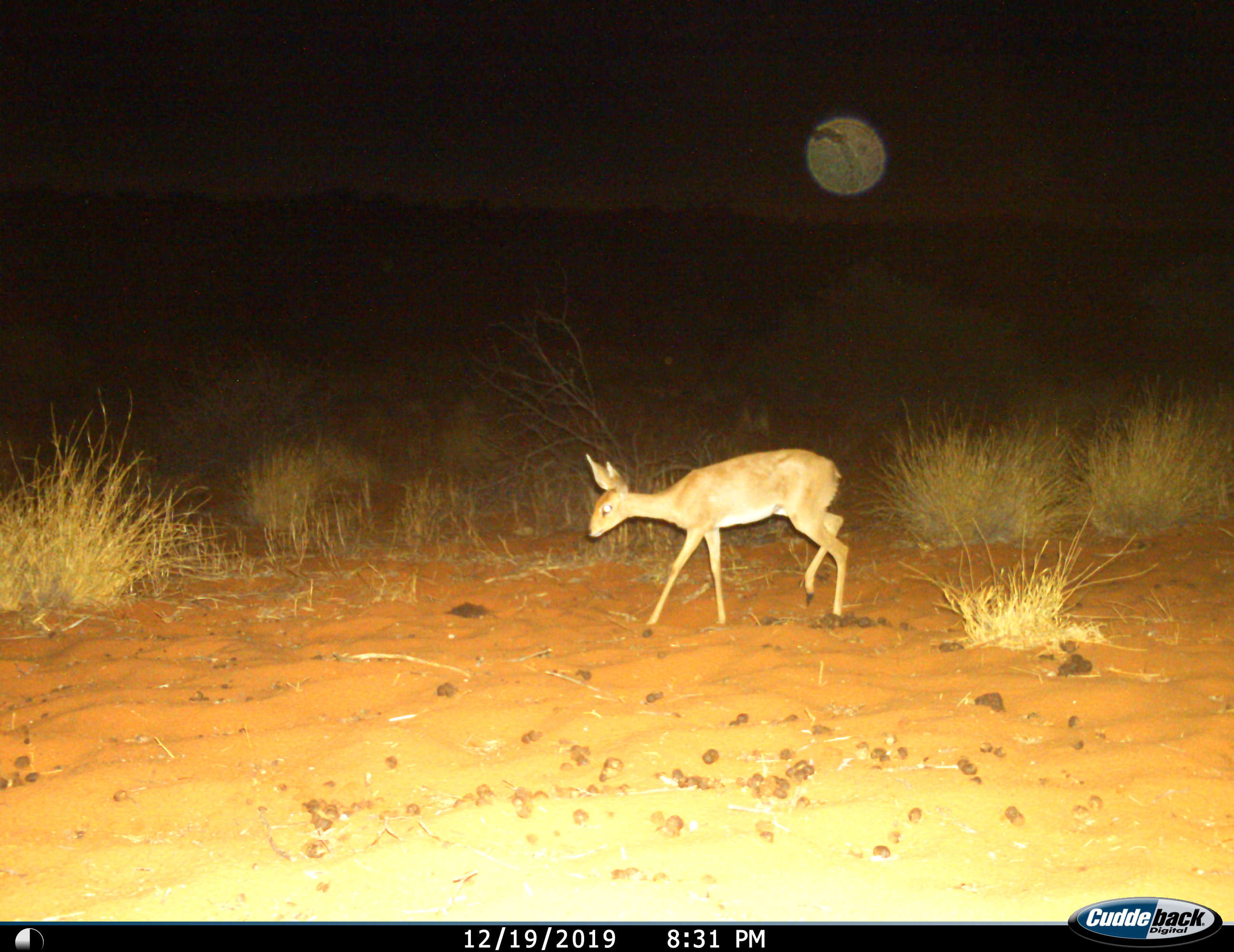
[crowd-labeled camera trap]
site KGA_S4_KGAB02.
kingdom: Animalia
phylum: Chordata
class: Mammalia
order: Artiodactyla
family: Bovidae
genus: Raphicerus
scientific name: Raphicerus campestris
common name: steenbok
Steenbok (Raphicerus campestris), count 1. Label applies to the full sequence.